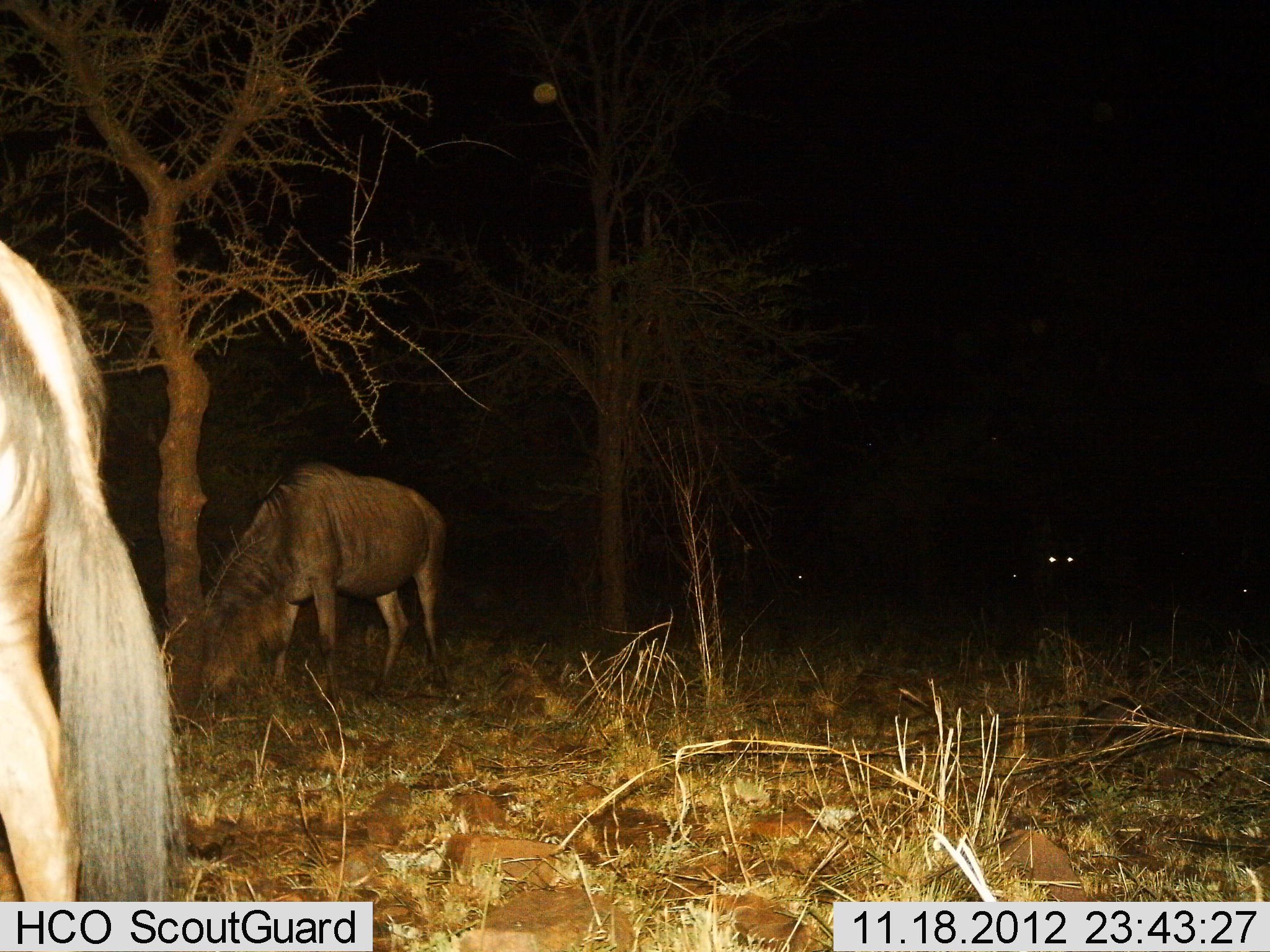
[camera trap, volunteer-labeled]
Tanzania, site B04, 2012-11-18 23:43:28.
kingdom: Animalia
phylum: Chordata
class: Mammalia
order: Artiodactyla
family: Bovidae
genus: Connochaetes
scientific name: Connochaetes taurinus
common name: blue wildebeest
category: wildebeest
Wildebeest (blue wildebeest) (Connochaetes taurinus), count 3. Behavior (volunteer vote fractions): standing 70%, resting 0%, moving 0%, interacting 0%. Young present (vote fraction): 0%. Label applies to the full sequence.